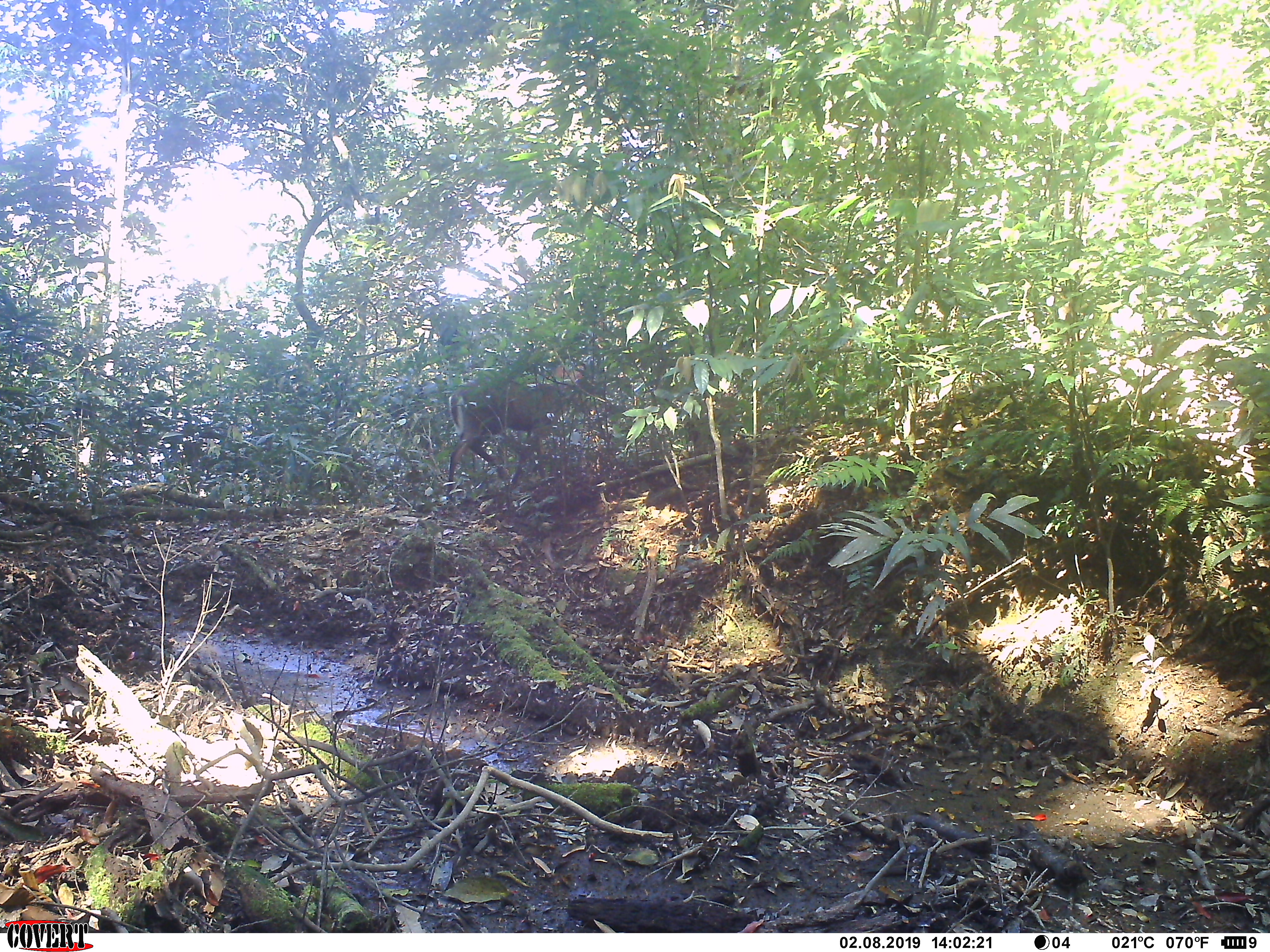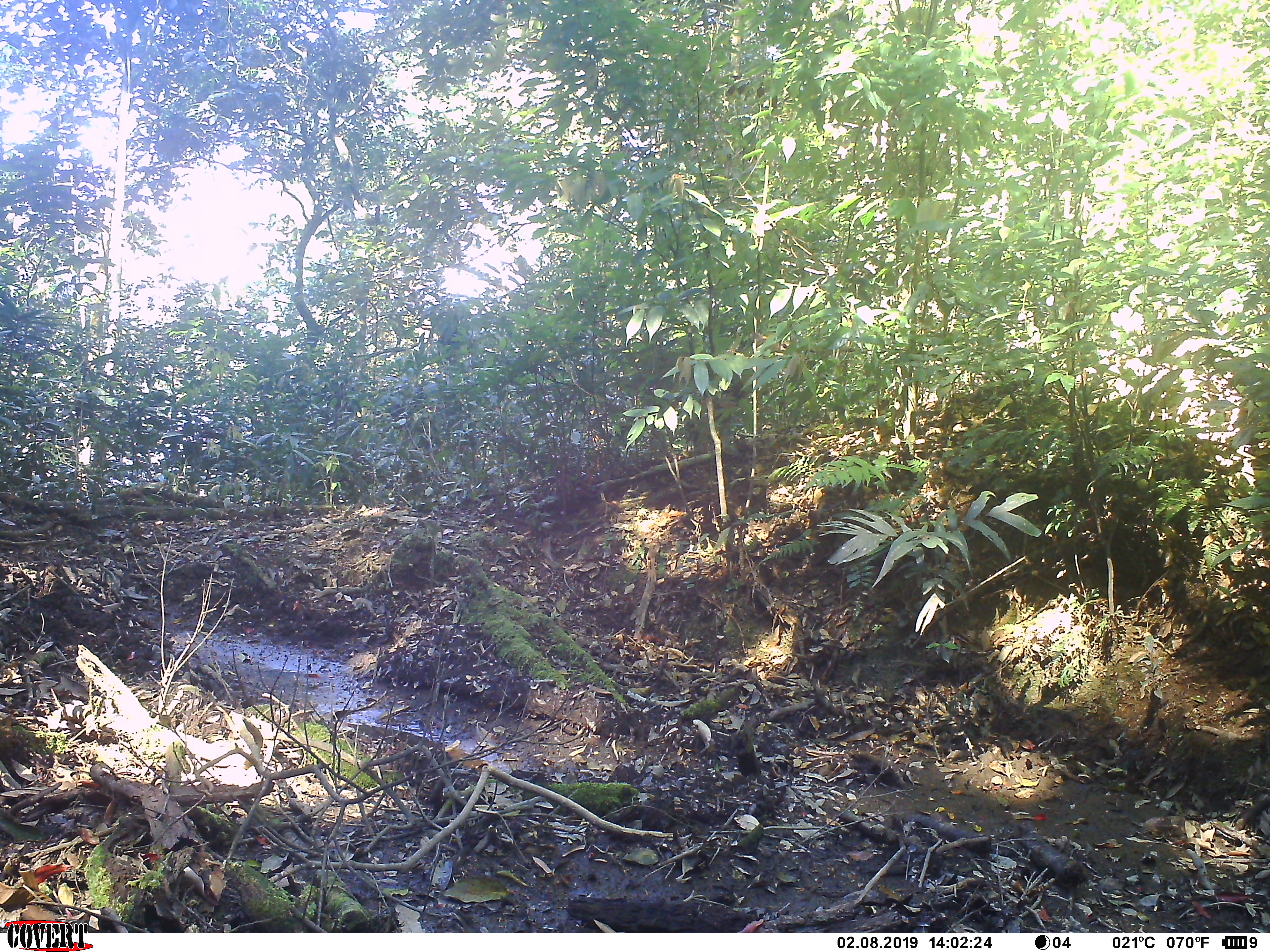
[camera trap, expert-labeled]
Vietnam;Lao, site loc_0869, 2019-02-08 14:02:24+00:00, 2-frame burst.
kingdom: Animalia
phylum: Chordata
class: Mammalia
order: Artiodactyla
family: Cervidae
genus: Muntiacus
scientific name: Muntiacus rooseveltorum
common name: roosevelt's muntjac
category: roosevelts muntjac group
Roosevelts muntjac group (roosevelt's muntjac) (Muntiacus rooseveltorum). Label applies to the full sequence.